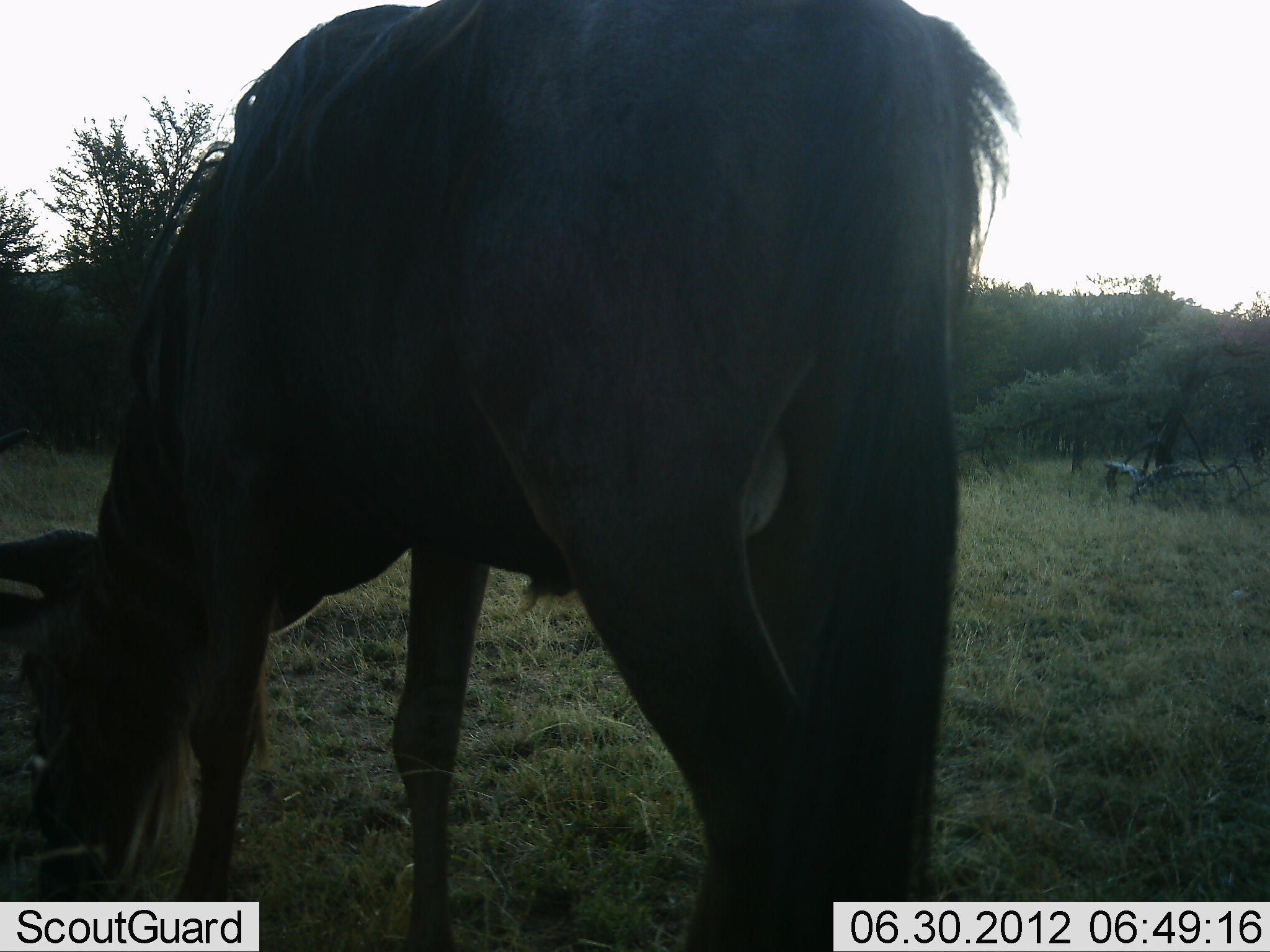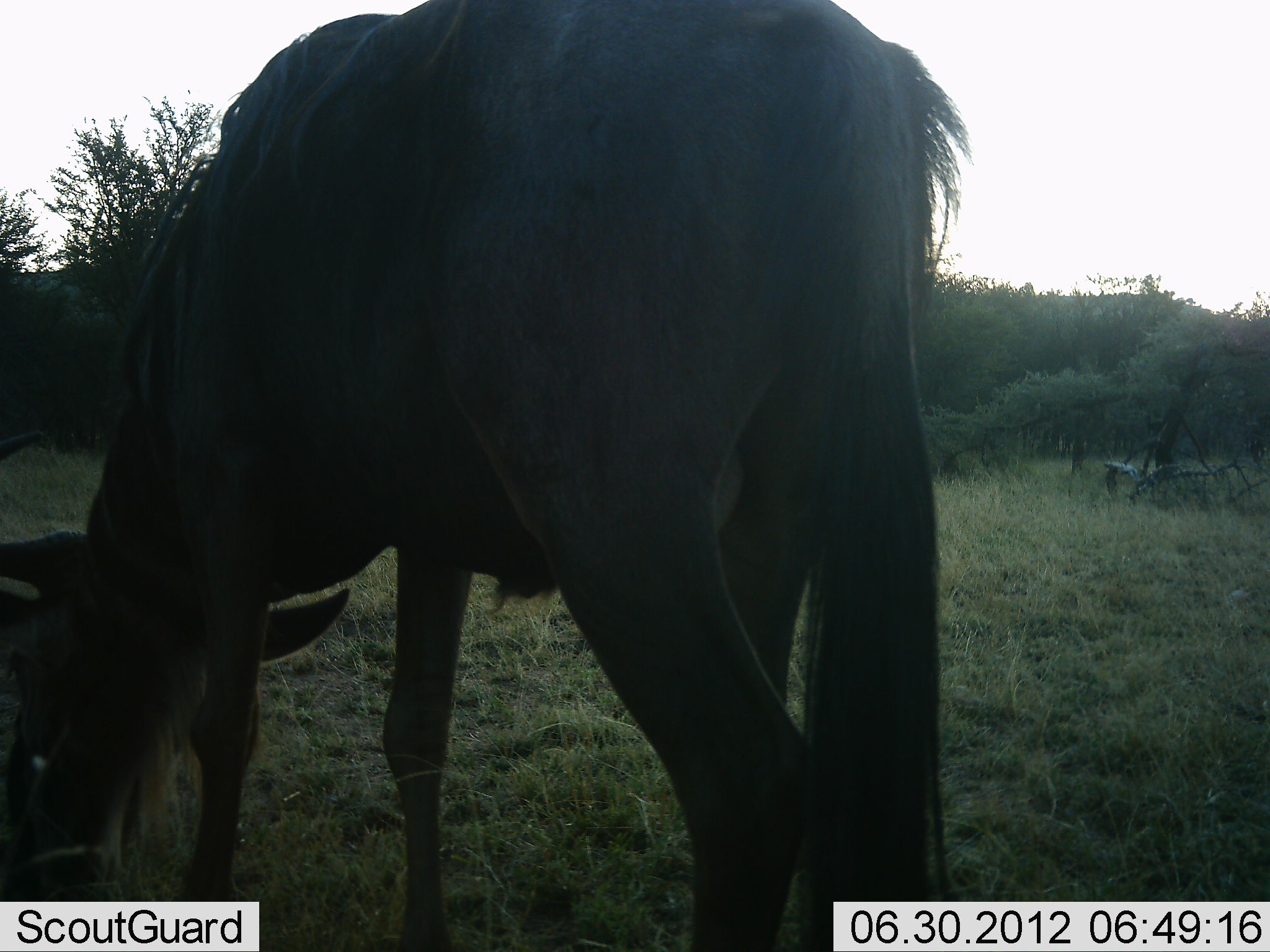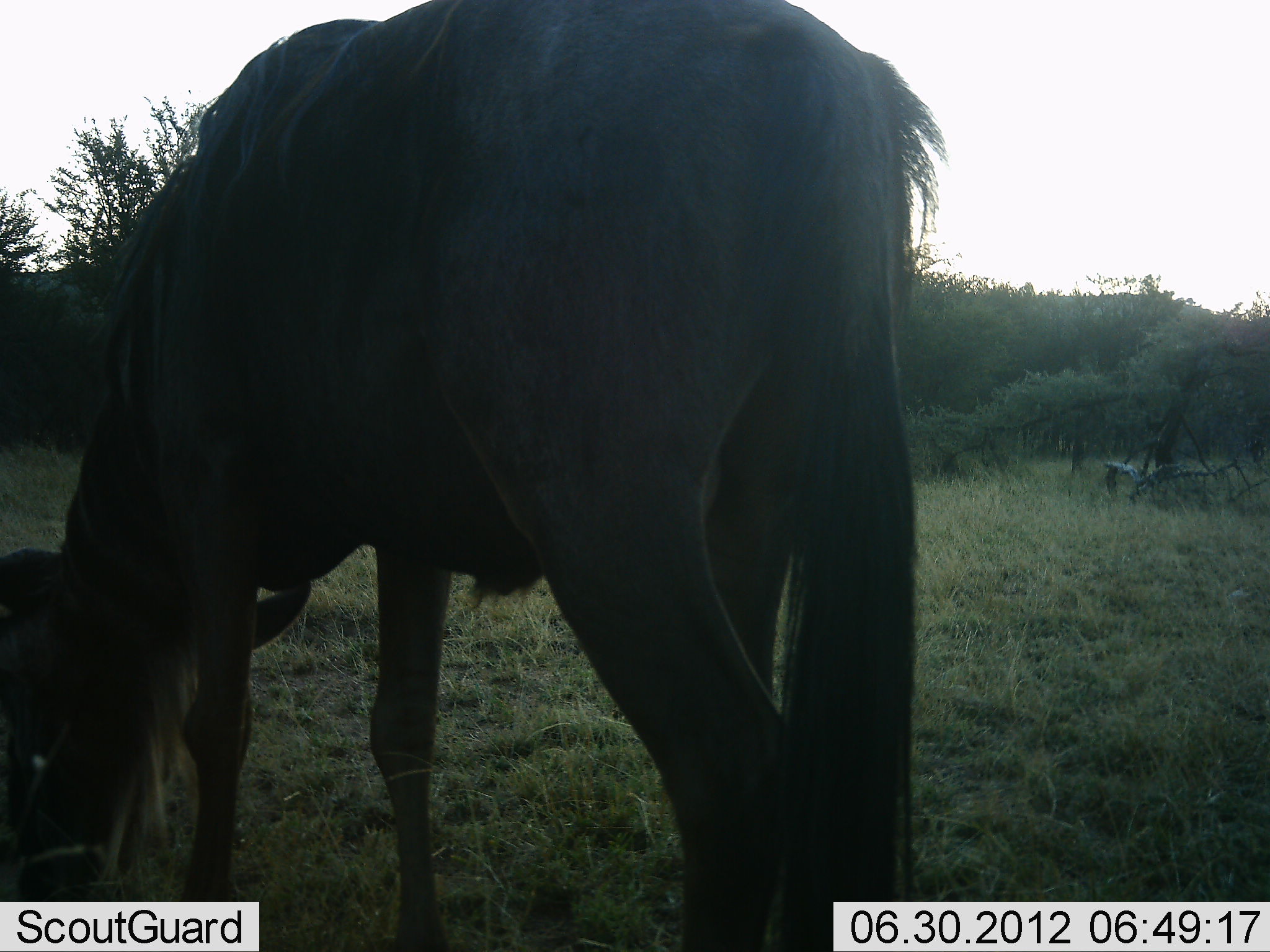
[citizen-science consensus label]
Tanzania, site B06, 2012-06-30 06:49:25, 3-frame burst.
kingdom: Animalia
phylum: Chordata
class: Mammalia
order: Artiodactyla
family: Bovidae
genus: Connochaetes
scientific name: Connochaetes taurinus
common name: blue wildebeest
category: wildebeest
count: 1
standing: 10%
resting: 0%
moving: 0%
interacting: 0%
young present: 0%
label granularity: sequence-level